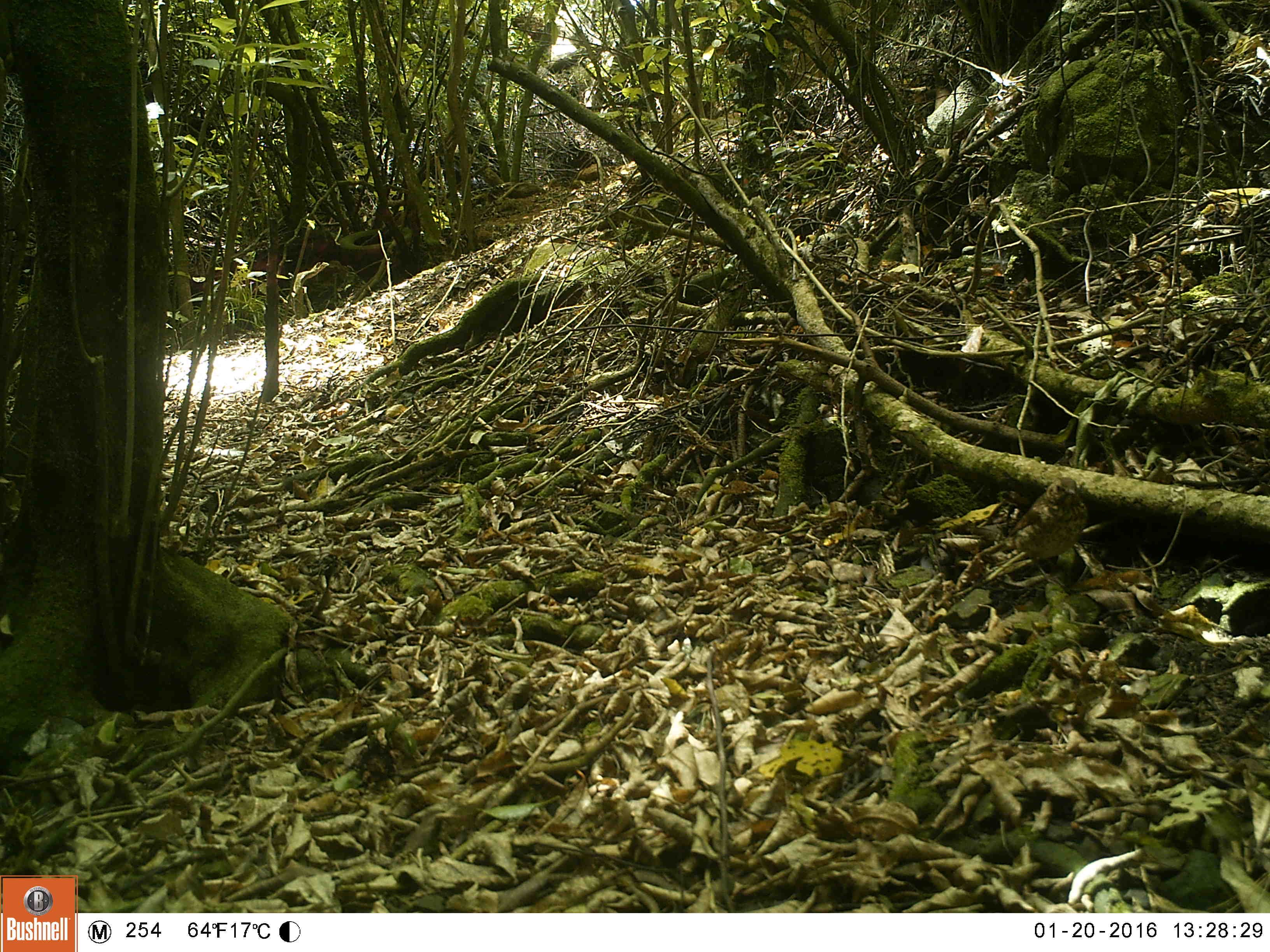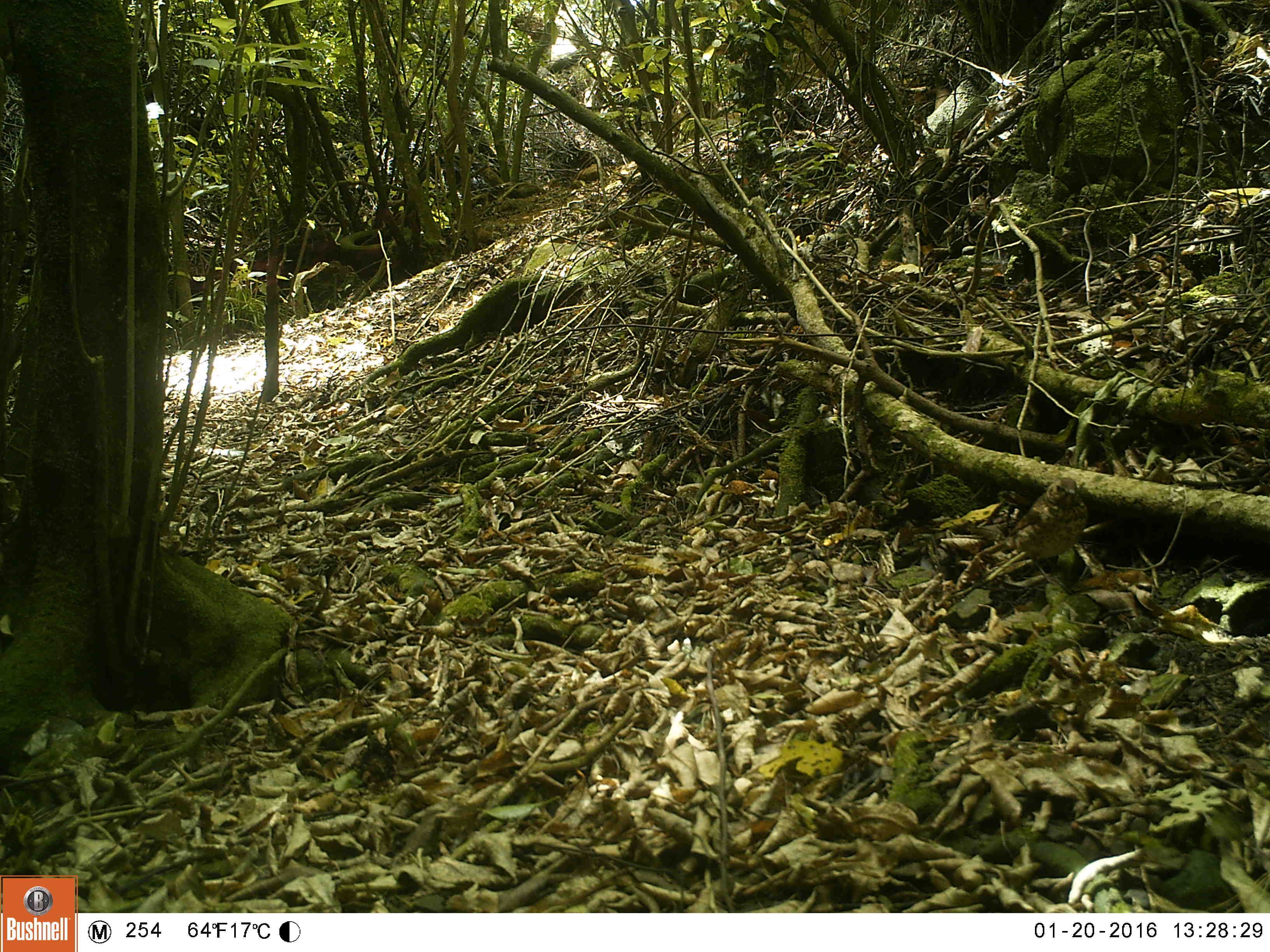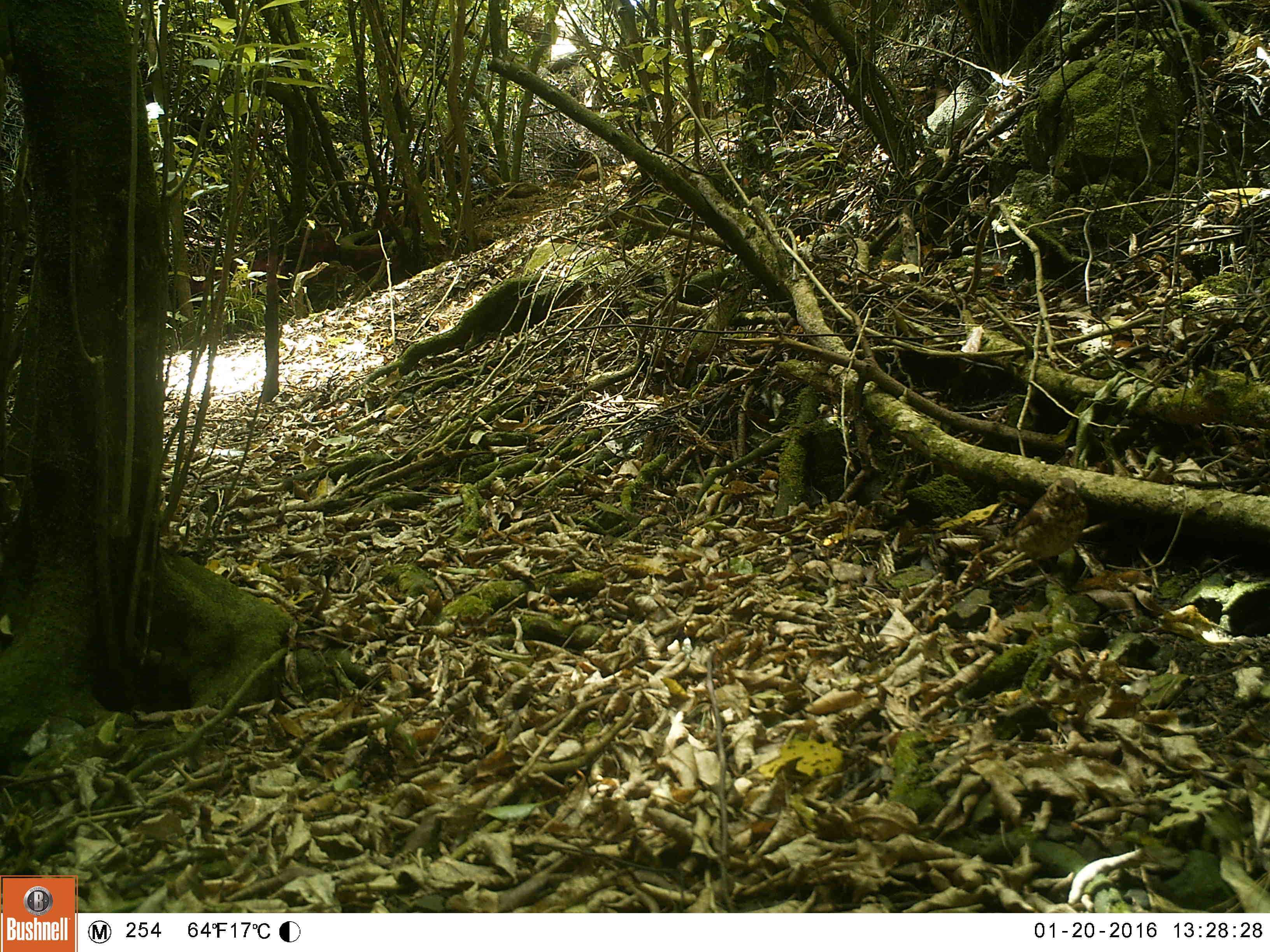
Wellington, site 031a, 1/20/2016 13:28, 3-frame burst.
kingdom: Animalia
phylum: Chordata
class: Aves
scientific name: Aves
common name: bird